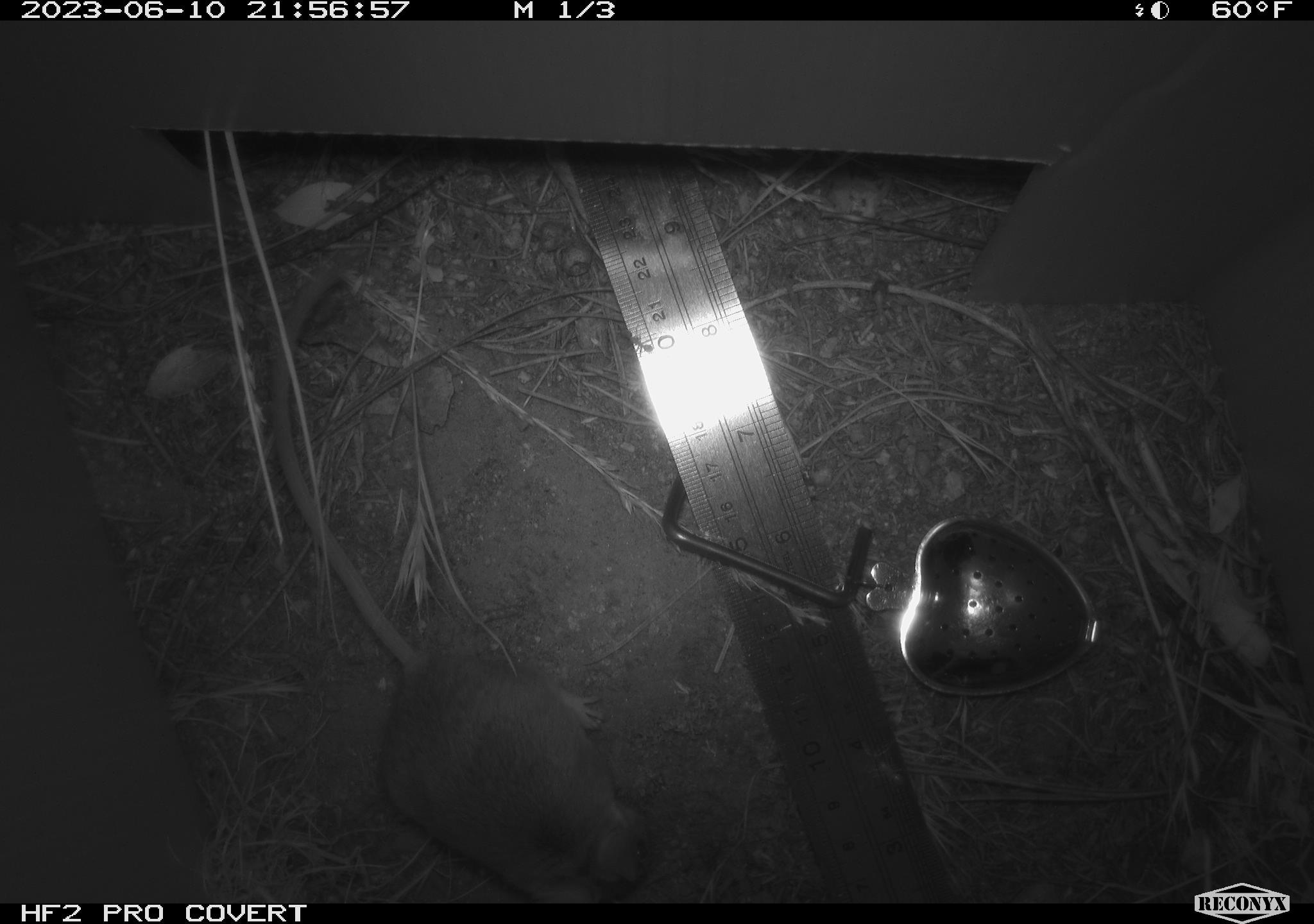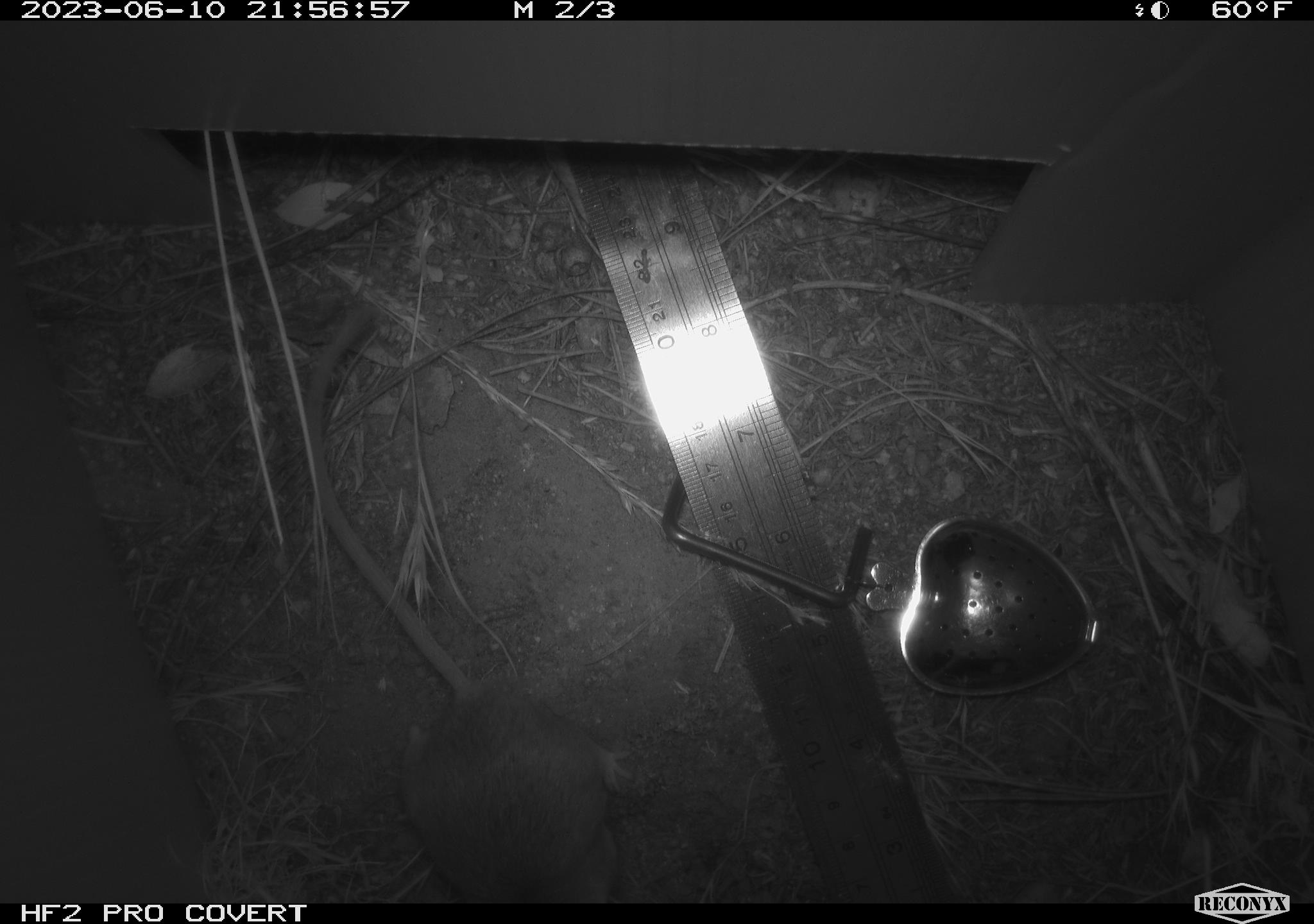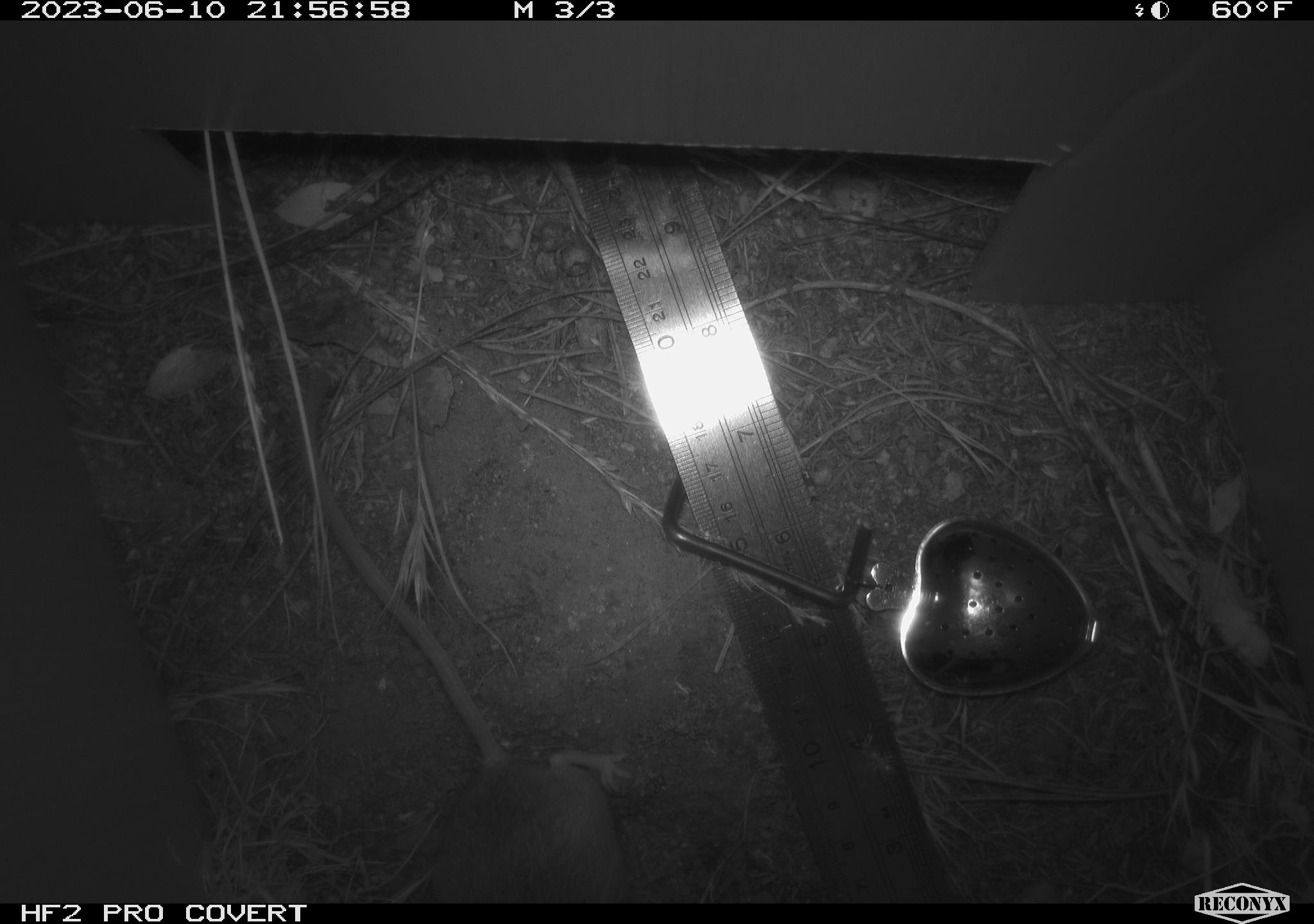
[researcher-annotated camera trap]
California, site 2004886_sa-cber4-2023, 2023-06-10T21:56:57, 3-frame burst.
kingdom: Animalia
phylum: Chordata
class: Mammalia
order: Rodentia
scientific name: Rodentia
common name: mouse species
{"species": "mouse species (Rodentia)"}